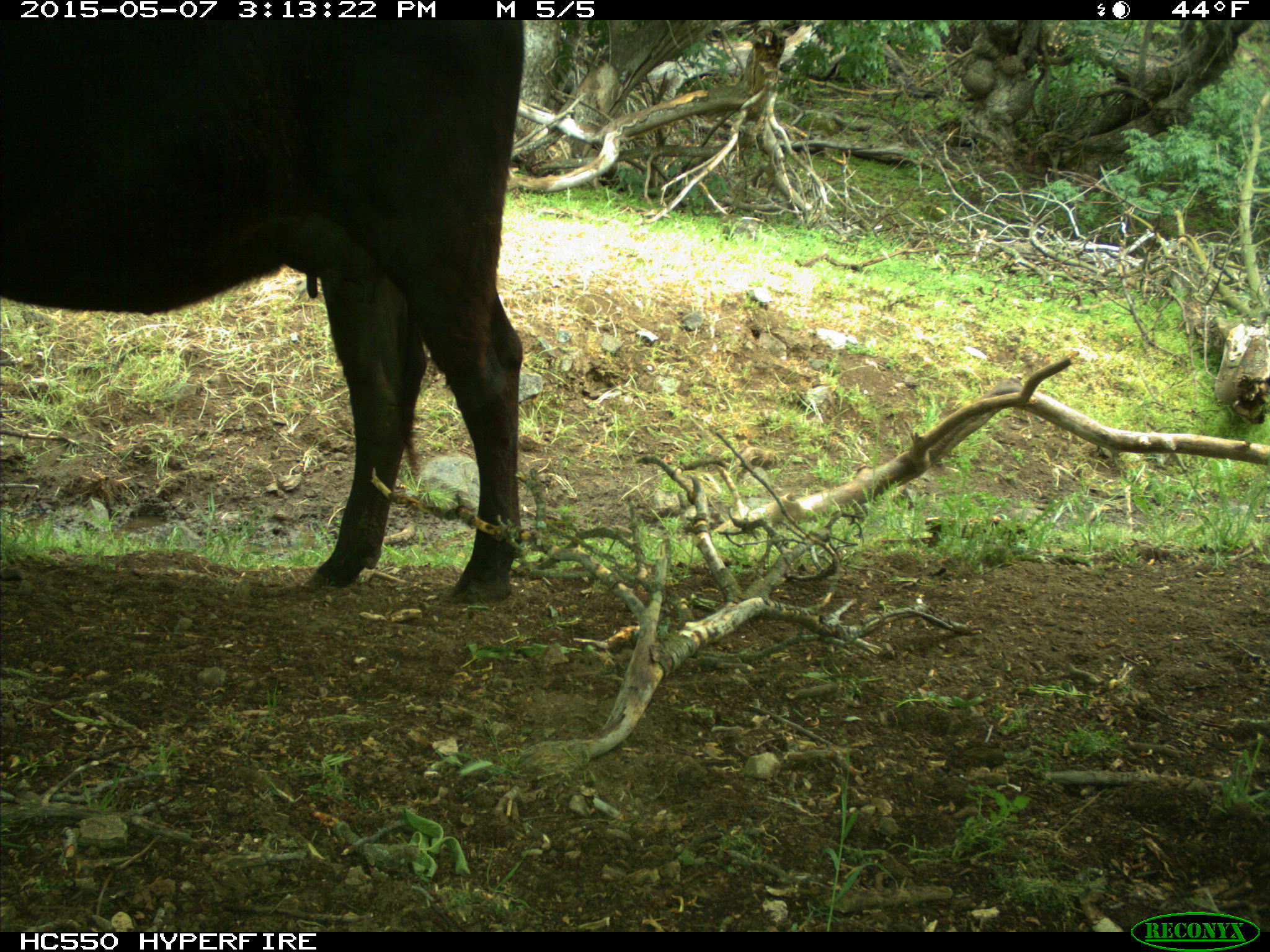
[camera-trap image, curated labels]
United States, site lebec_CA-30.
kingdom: Animalia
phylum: Chordata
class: Mammalia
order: Artiodactyla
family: Bovidae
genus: Bos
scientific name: Bos taurus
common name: domestic cow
Bos taurus (domestic cow).